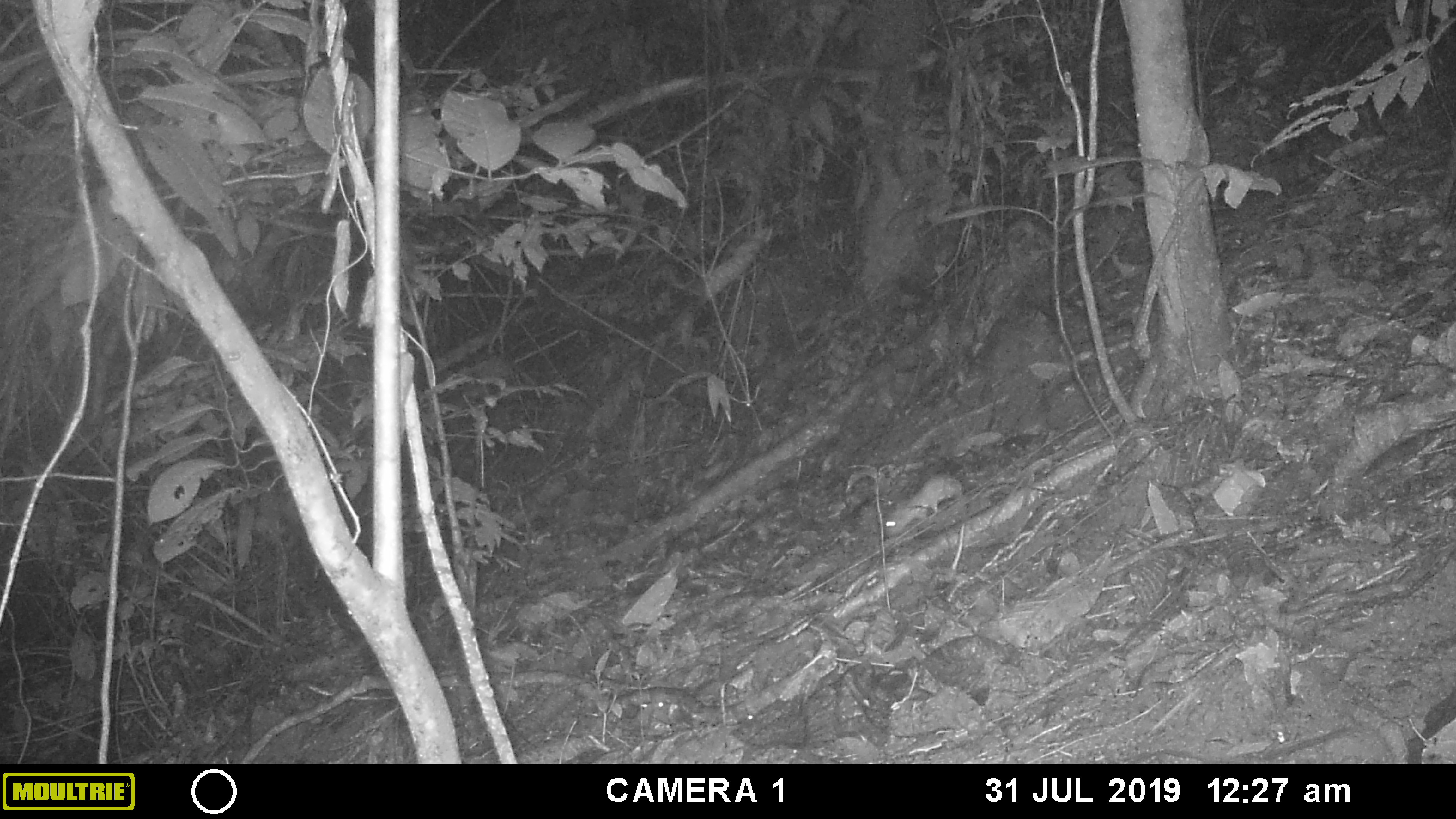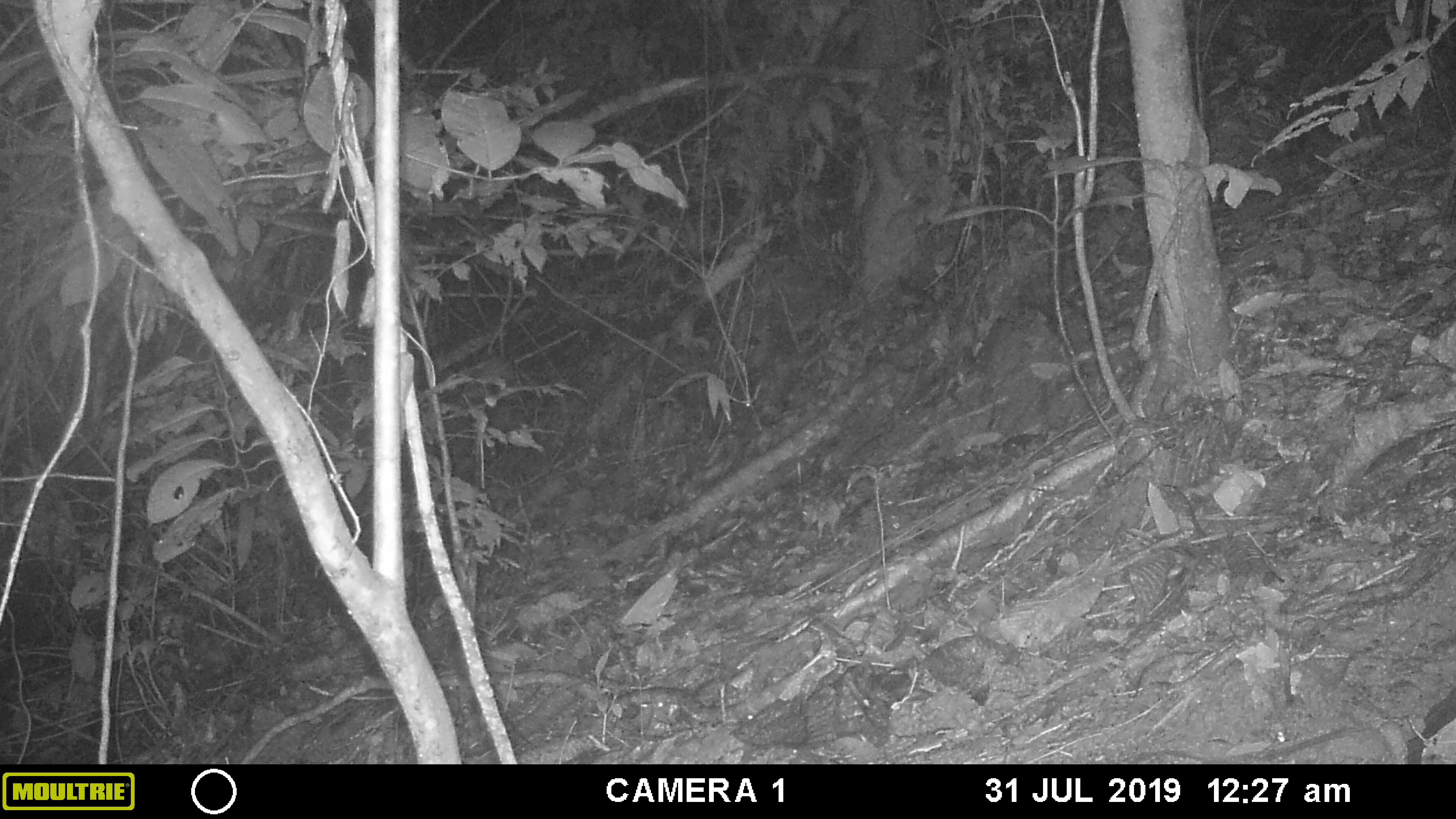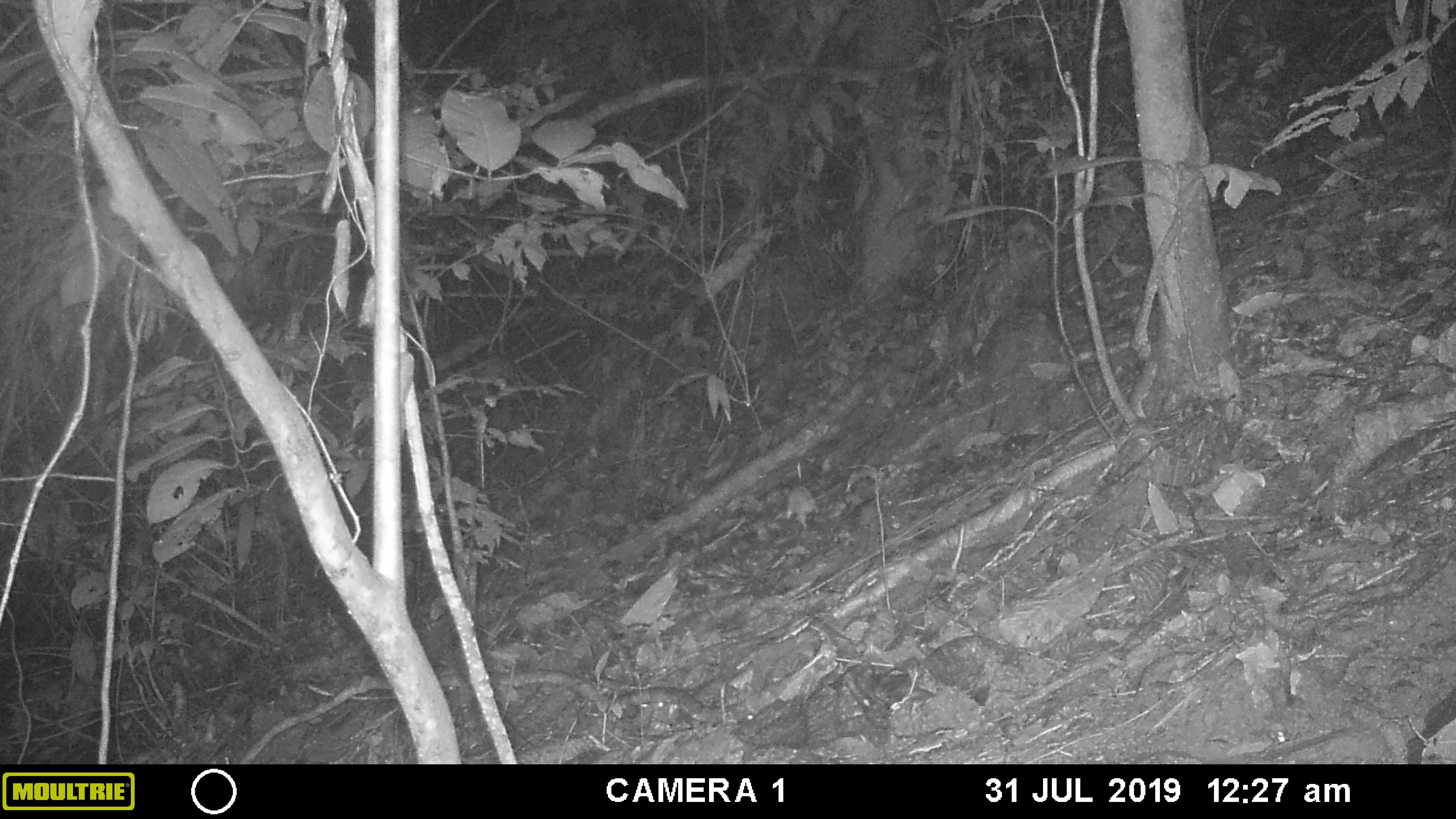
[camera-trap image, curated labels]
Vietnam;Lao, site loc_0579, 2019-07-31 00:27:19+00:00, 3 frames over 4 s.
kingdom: Animalia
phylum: Chordata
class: Mammalia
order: Rodentia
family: Muridae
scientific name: Muridae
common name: old-world mice and rats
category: unidentified murid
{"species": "unidentified murid (old-world mice and rats) (Muridae)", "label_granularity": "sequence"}